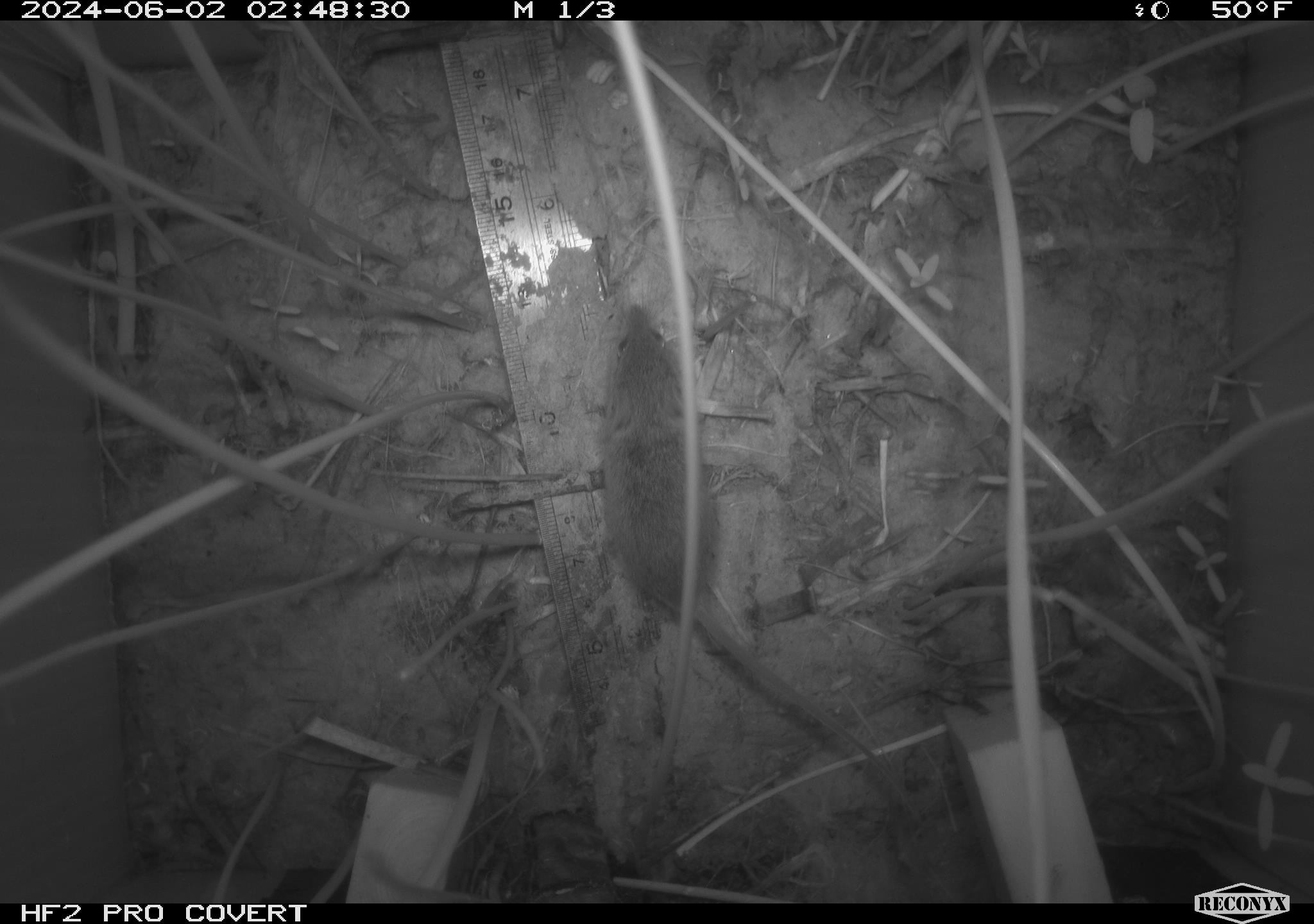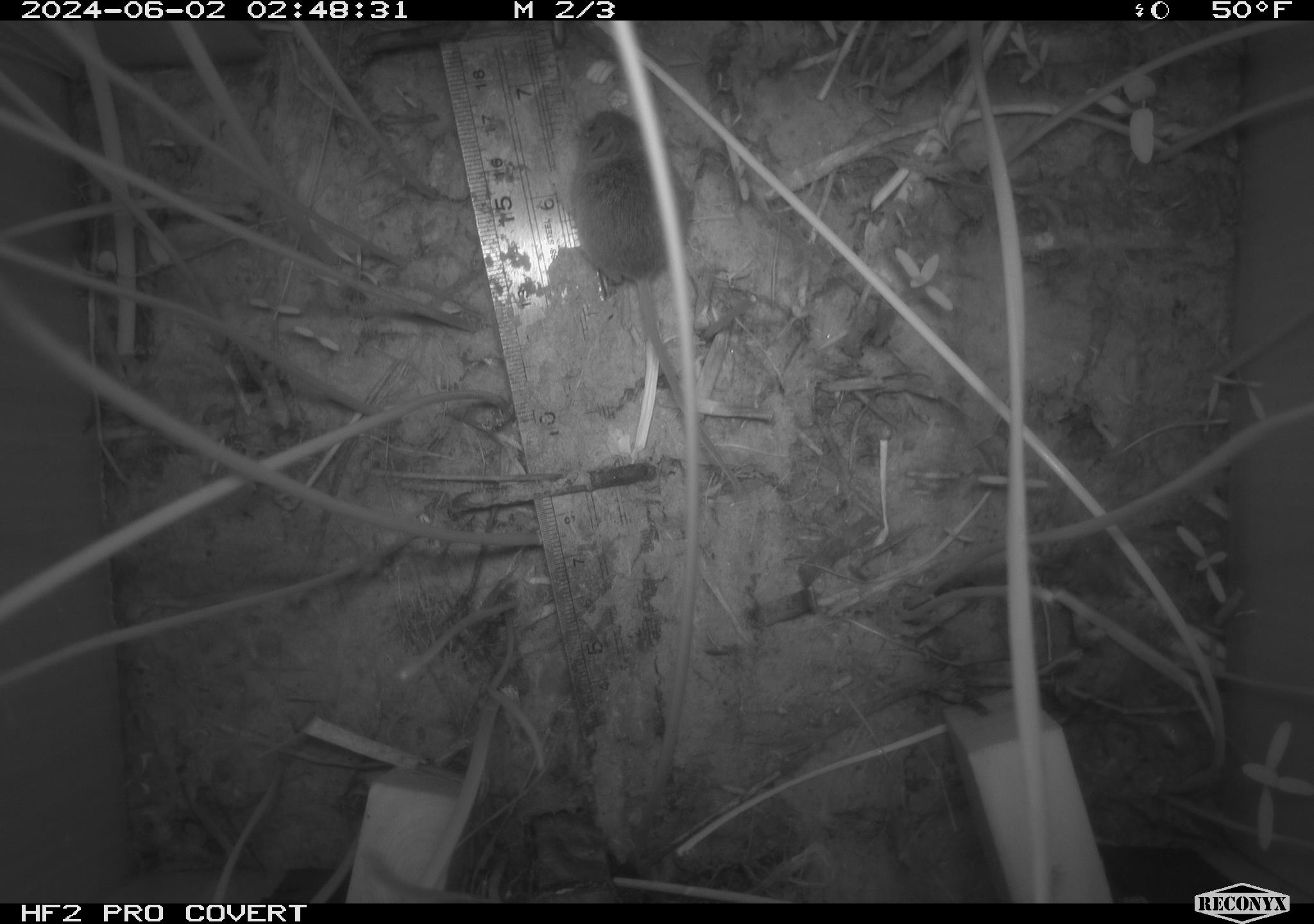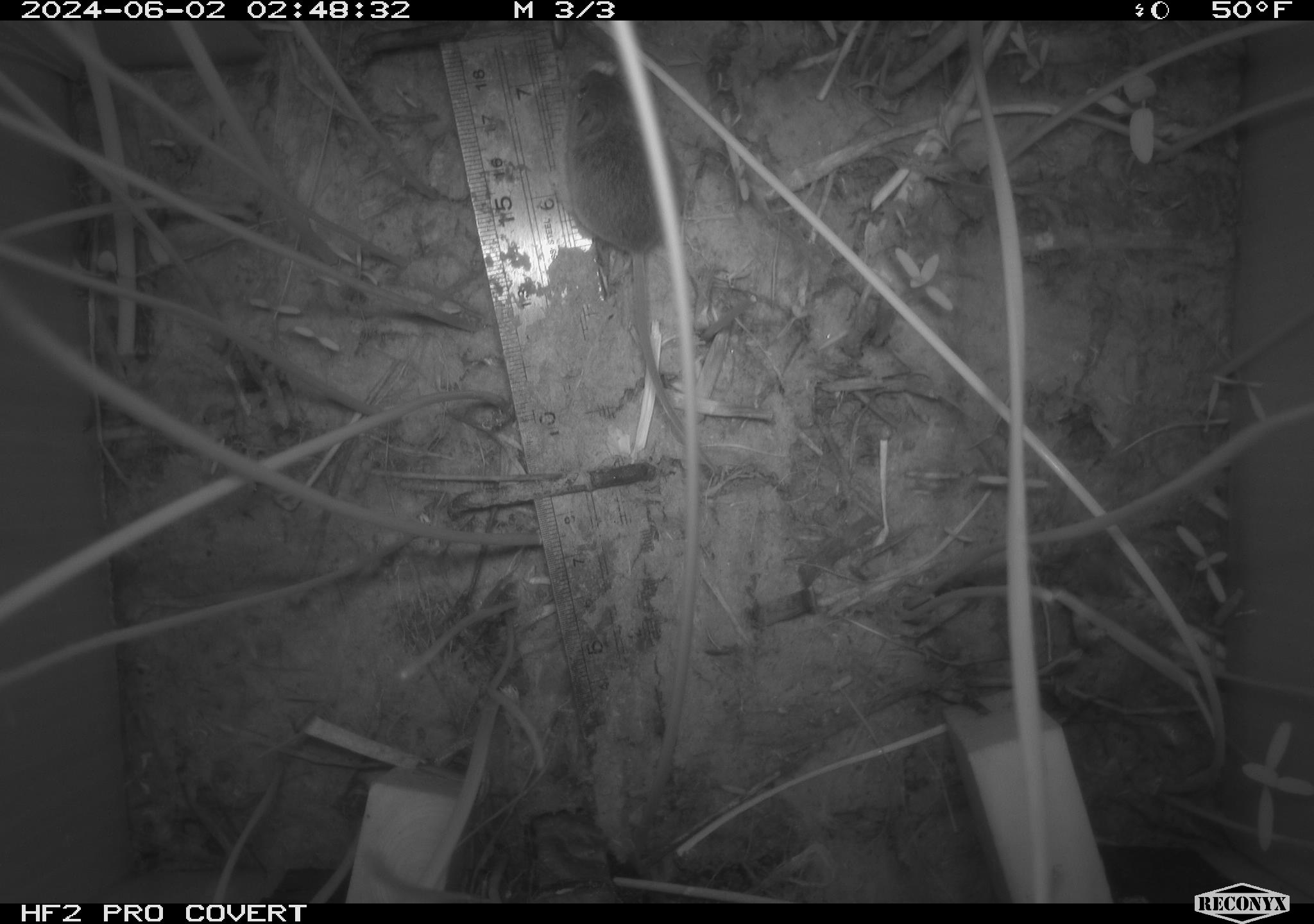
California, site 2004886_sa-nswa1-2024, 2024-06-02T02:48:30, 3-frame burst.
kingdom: Animalia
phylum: Chordata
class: Mammalia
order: Rodentia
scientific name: Rodentia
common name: rodent